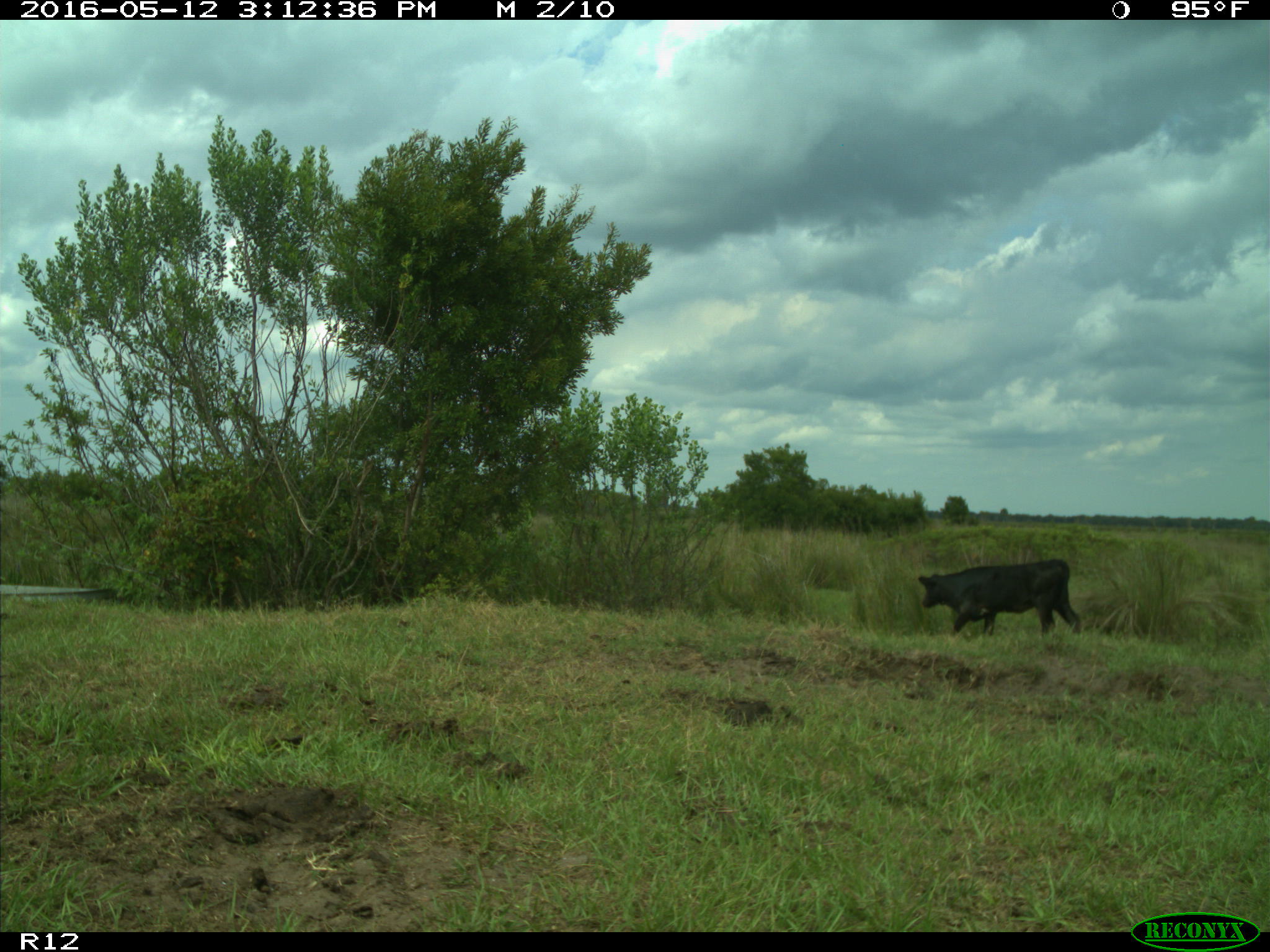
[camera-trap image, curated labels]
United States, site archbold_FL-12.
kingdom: Animalia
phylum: Chordata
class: Mammalia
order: Artiodactyla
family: Bovidae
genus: Bos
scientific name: Bos taurus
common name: domestic cow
Bos taurus (domestic cow).